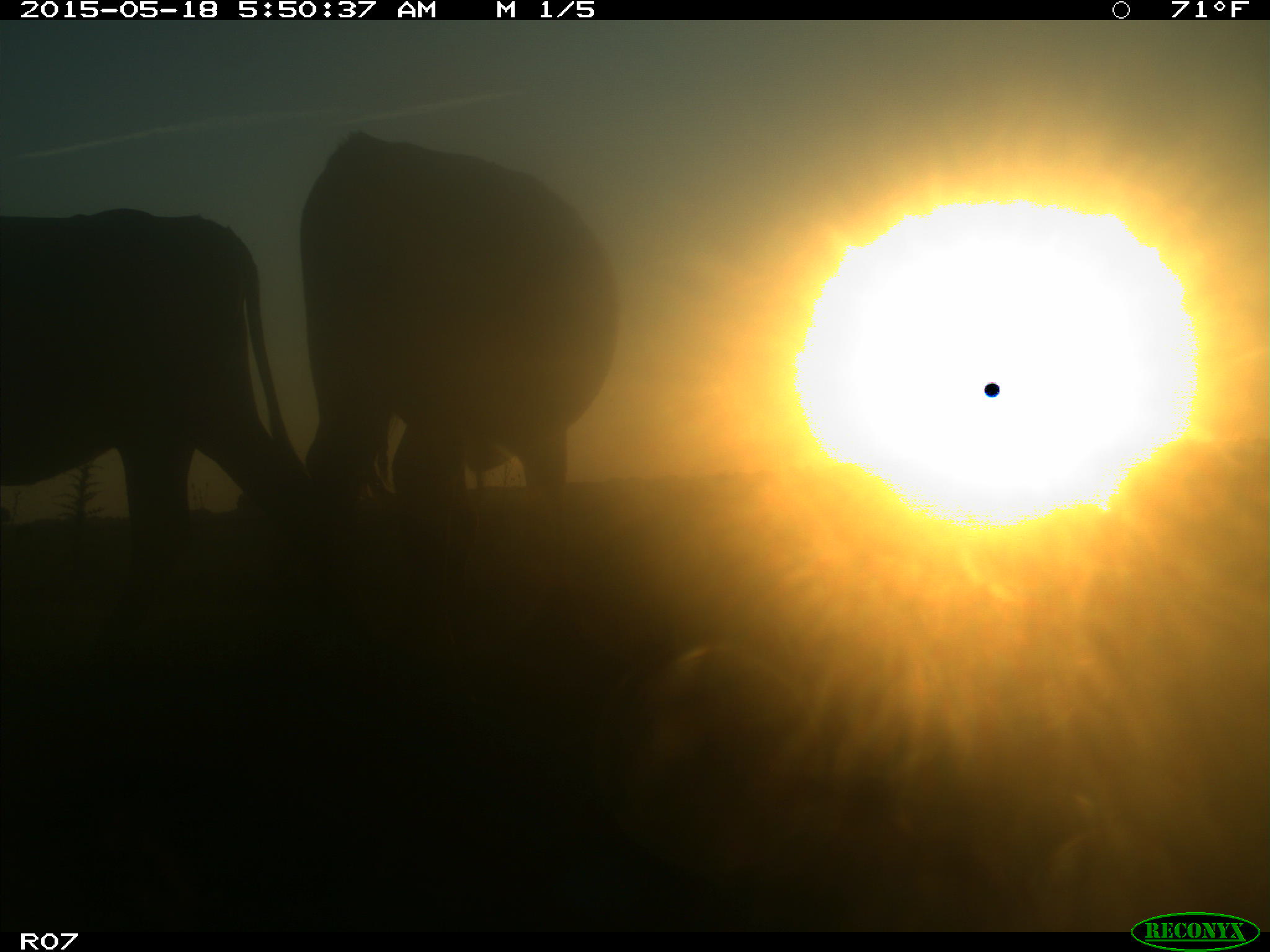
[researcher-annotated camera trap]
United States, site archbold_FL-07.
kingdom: Animalia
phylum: Chordata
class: Mammalia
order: Artiodactyla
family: Bovidae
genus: Bos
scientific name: Bos taurus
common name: domestic cow